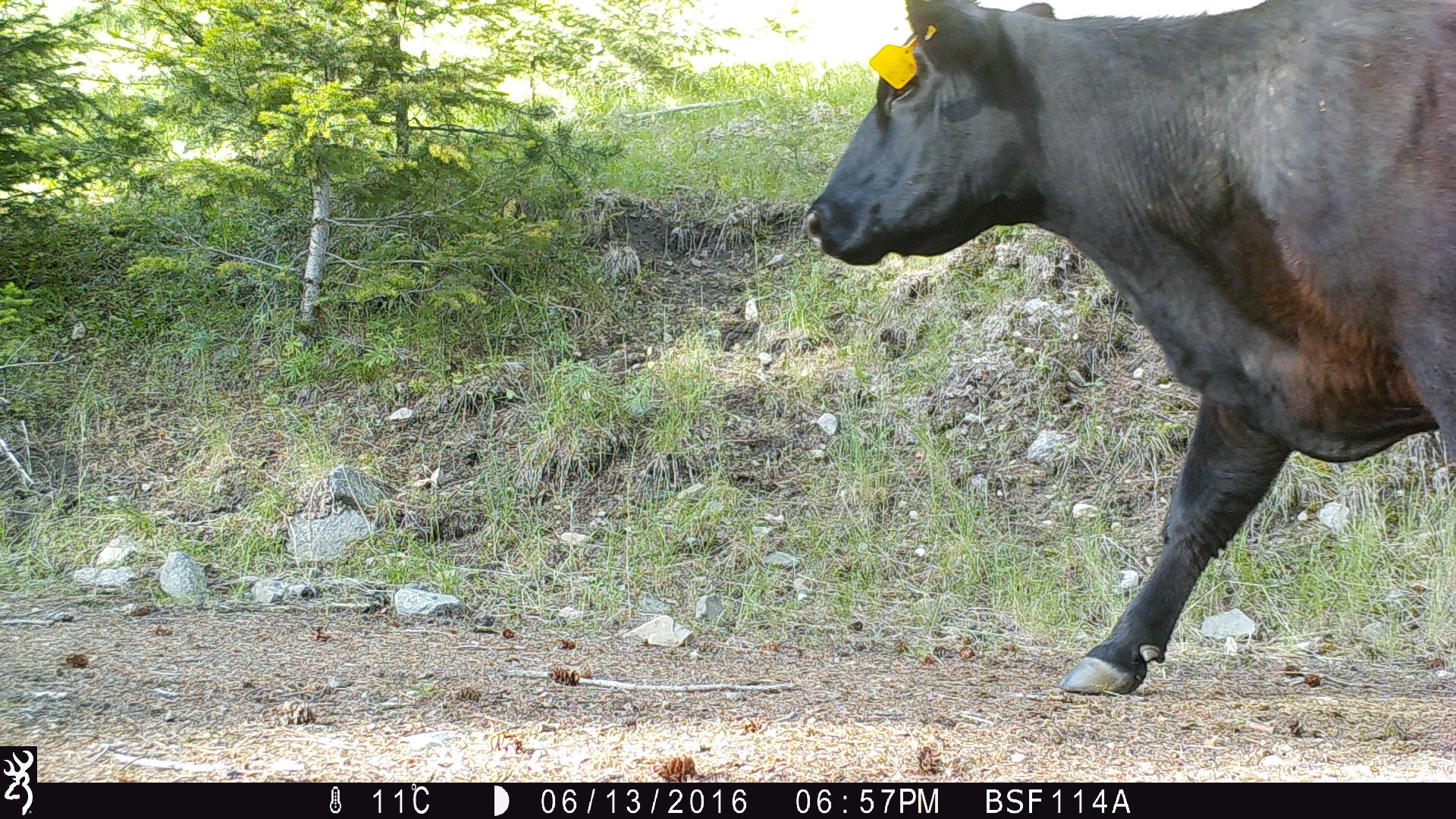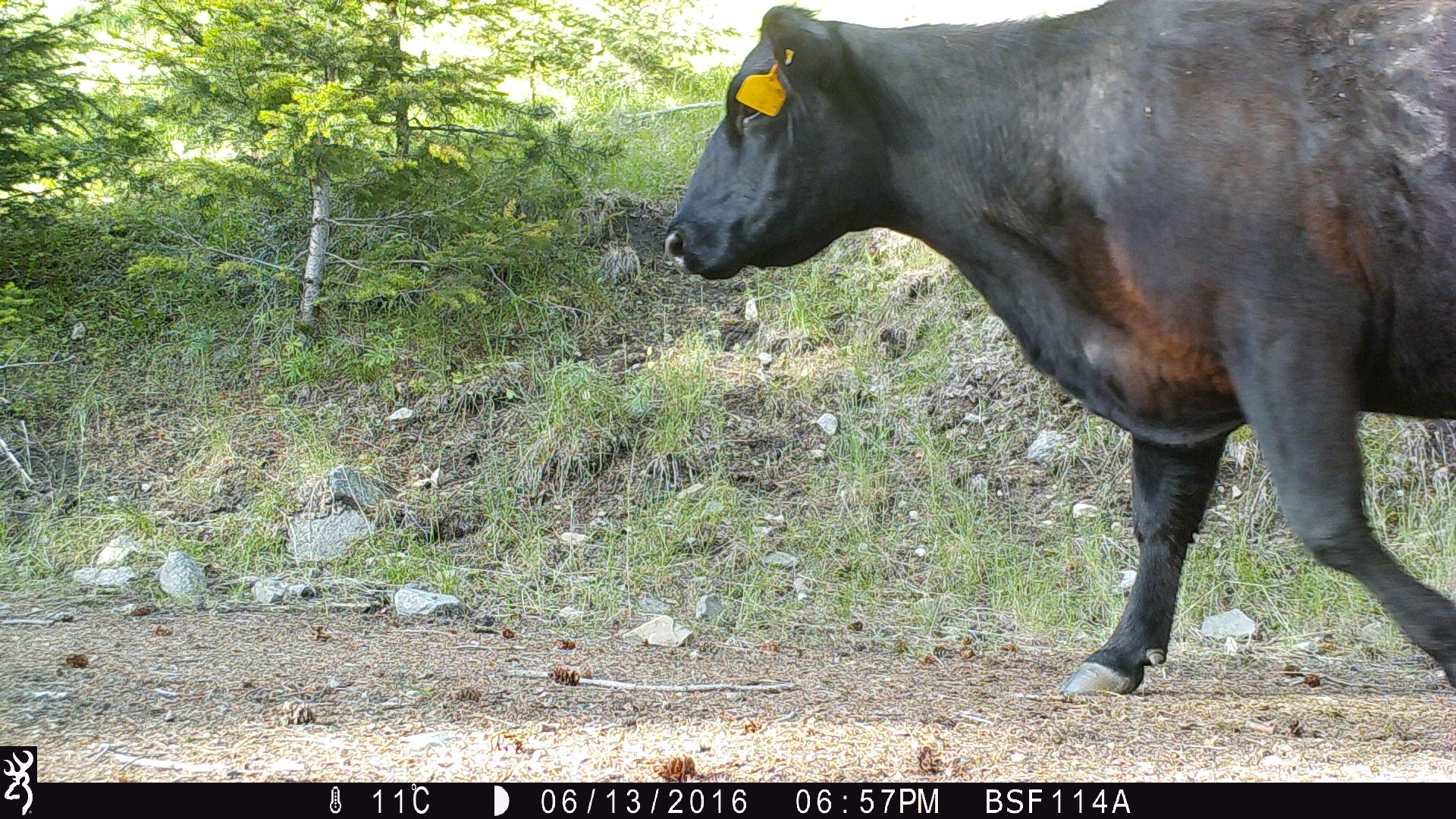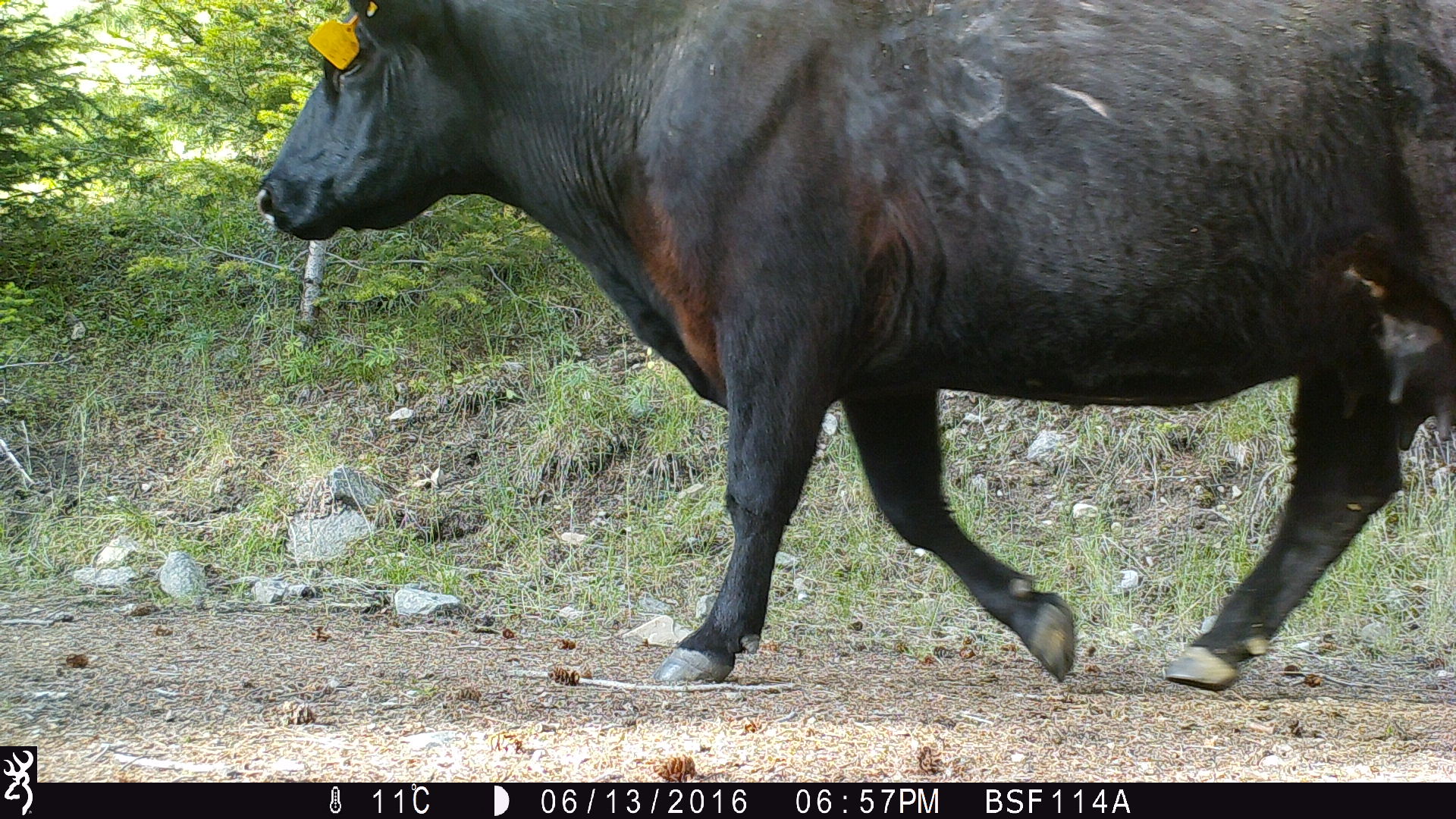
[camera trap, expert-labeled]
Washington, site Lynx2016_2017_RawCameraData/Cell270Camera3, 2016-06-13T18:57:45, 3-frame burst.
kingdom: Animalia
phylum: Chordata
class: Mammalia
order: Artiodactyla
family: Bovidae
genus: Bos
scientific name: Bos taurus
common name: domestic cattle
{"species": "domestic cattle (Bos taurus)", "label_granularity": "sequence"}